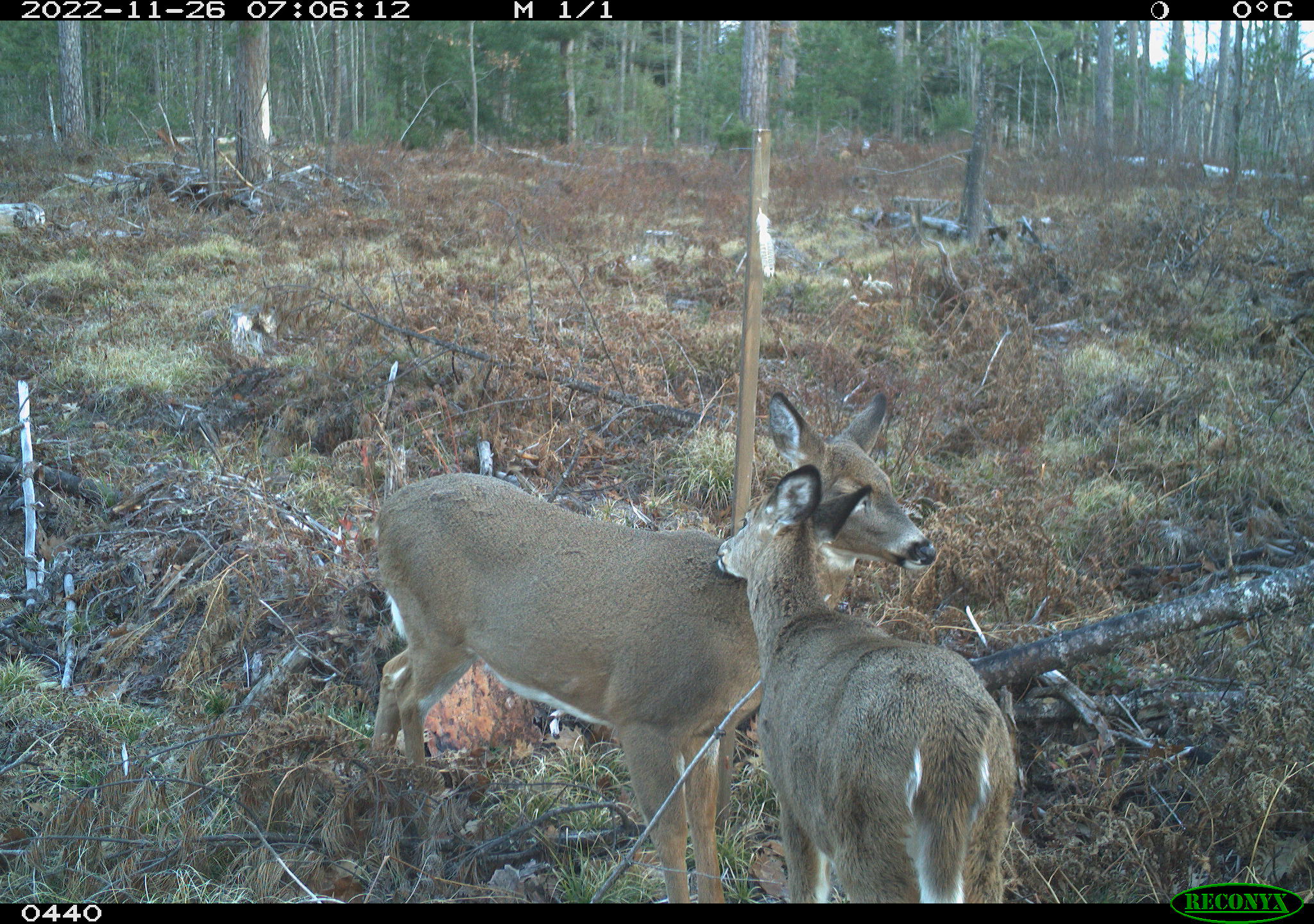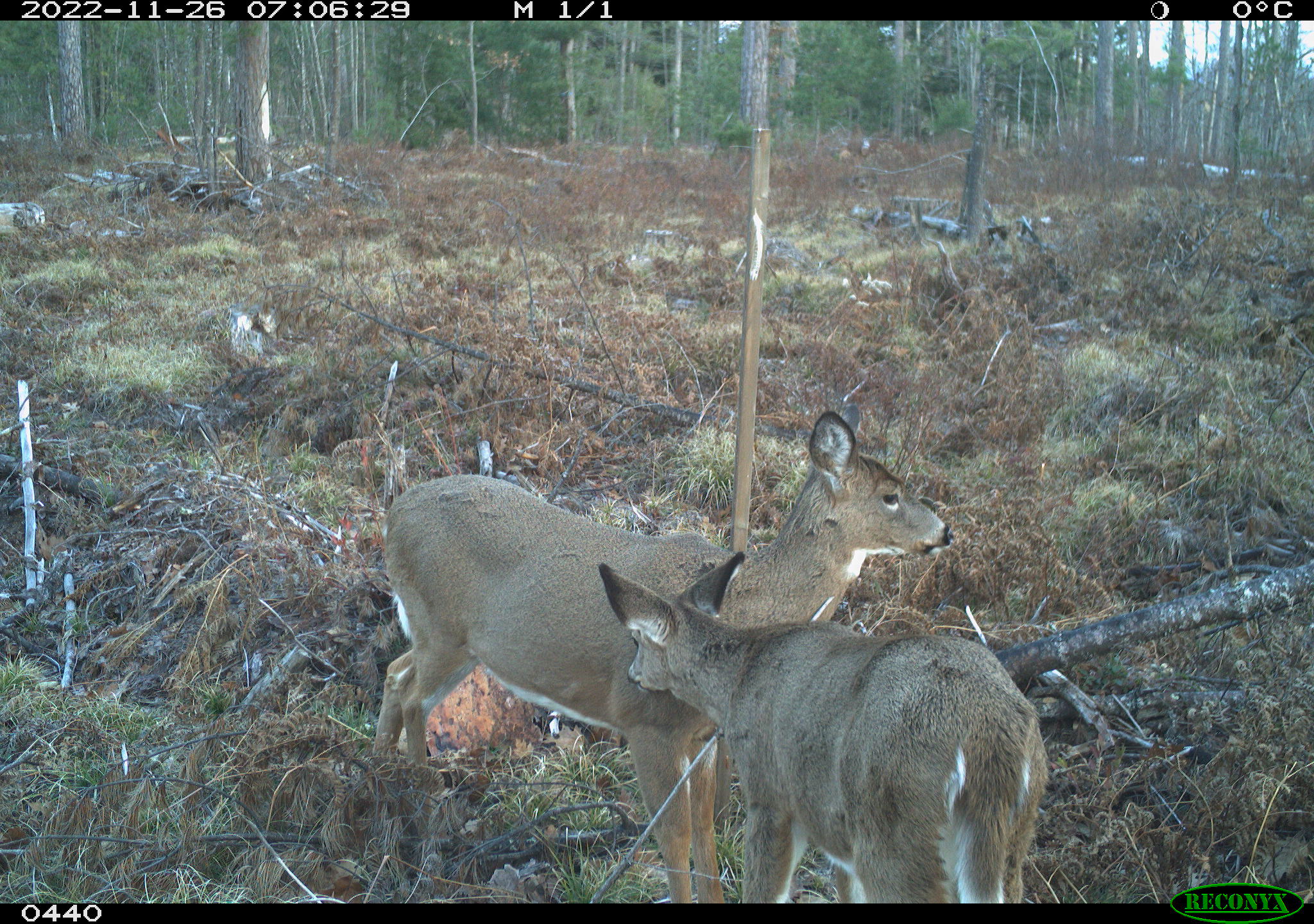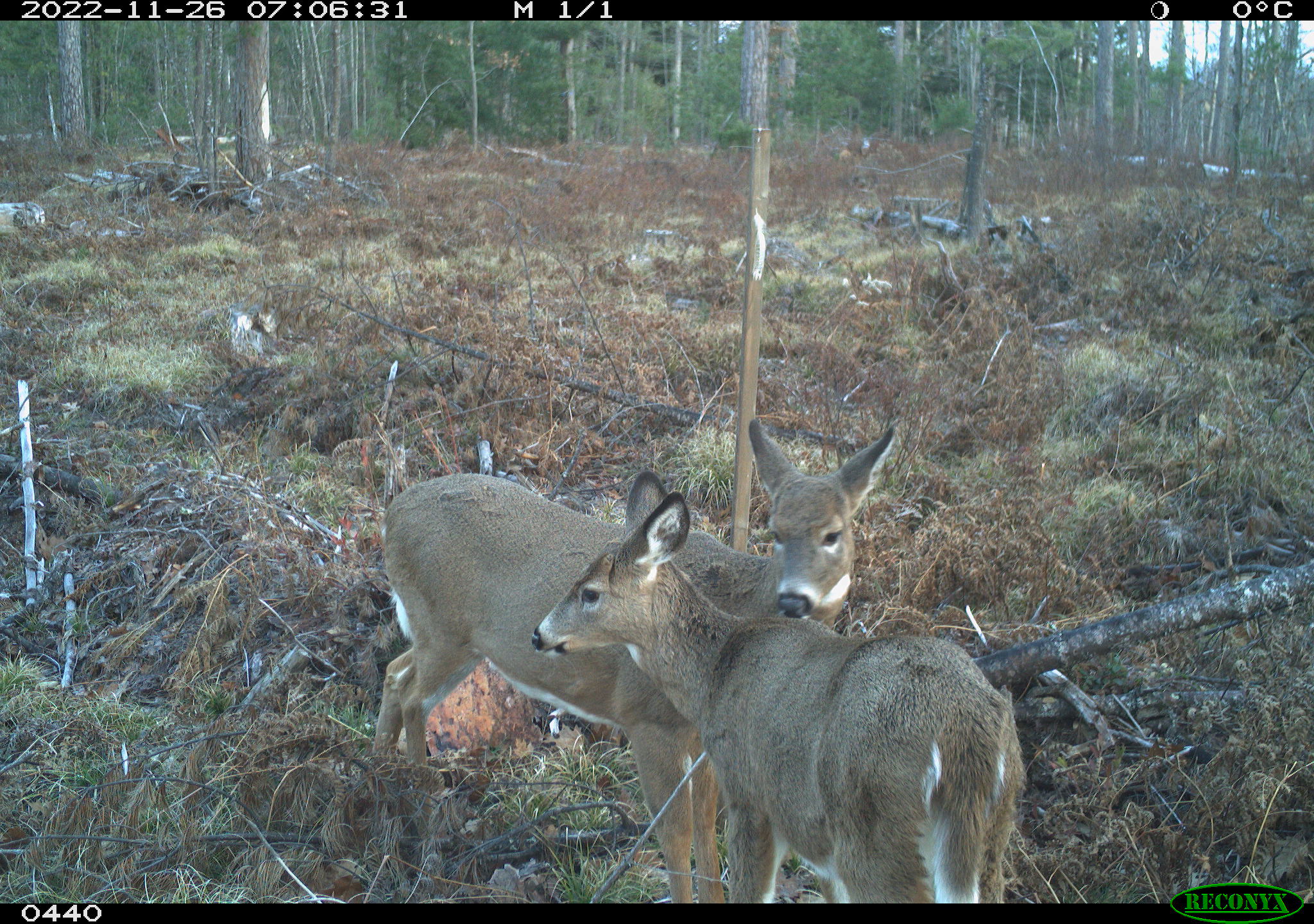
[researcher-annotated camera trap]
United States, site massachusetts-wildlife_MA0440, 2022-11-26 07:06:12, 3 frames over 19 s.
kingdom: Animalia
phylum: Chordata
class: Mammalia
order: Artiodactyla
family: Cervidae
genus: Odocoileus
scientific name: Odocoileus virginianus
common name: white-tailed deer